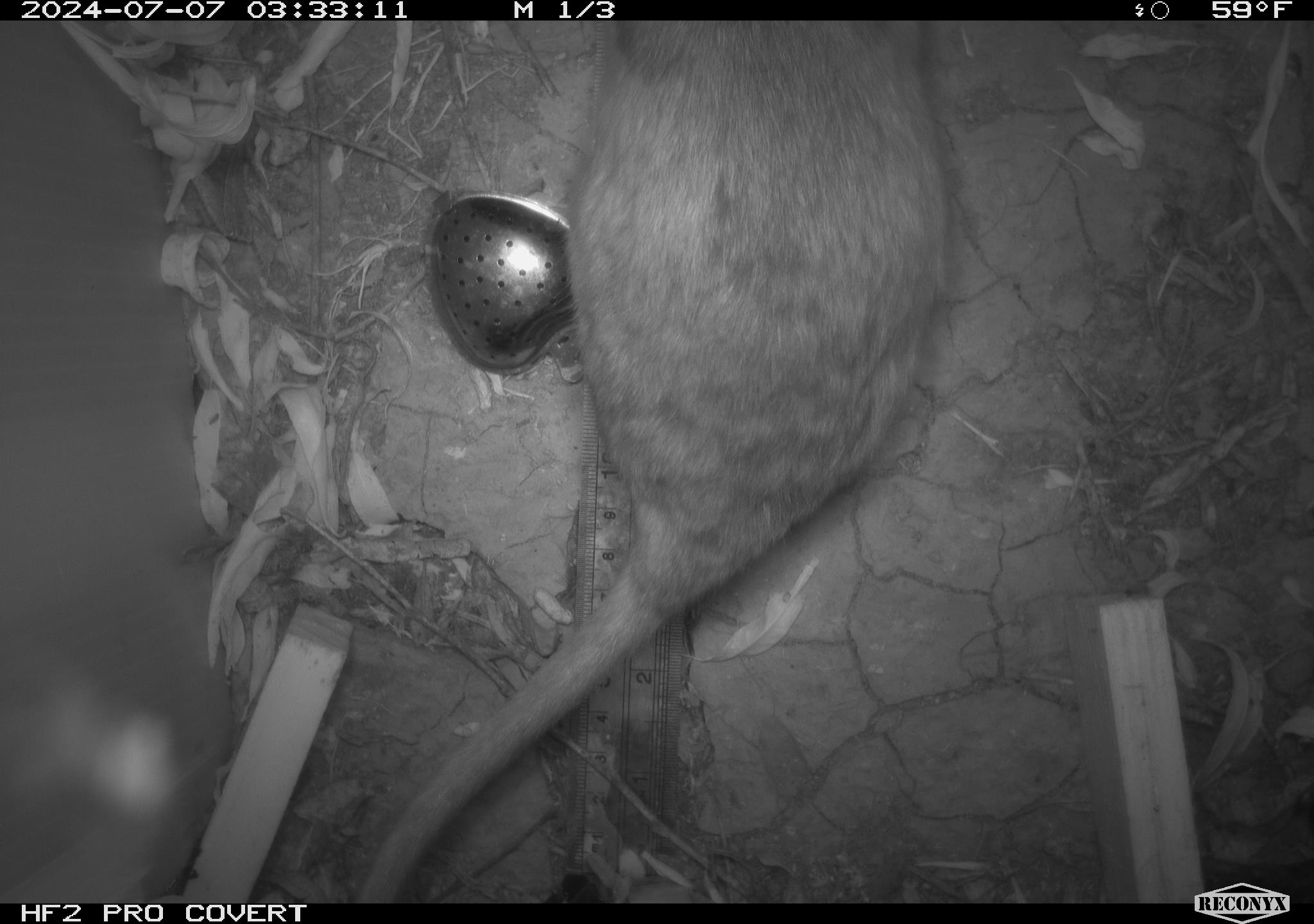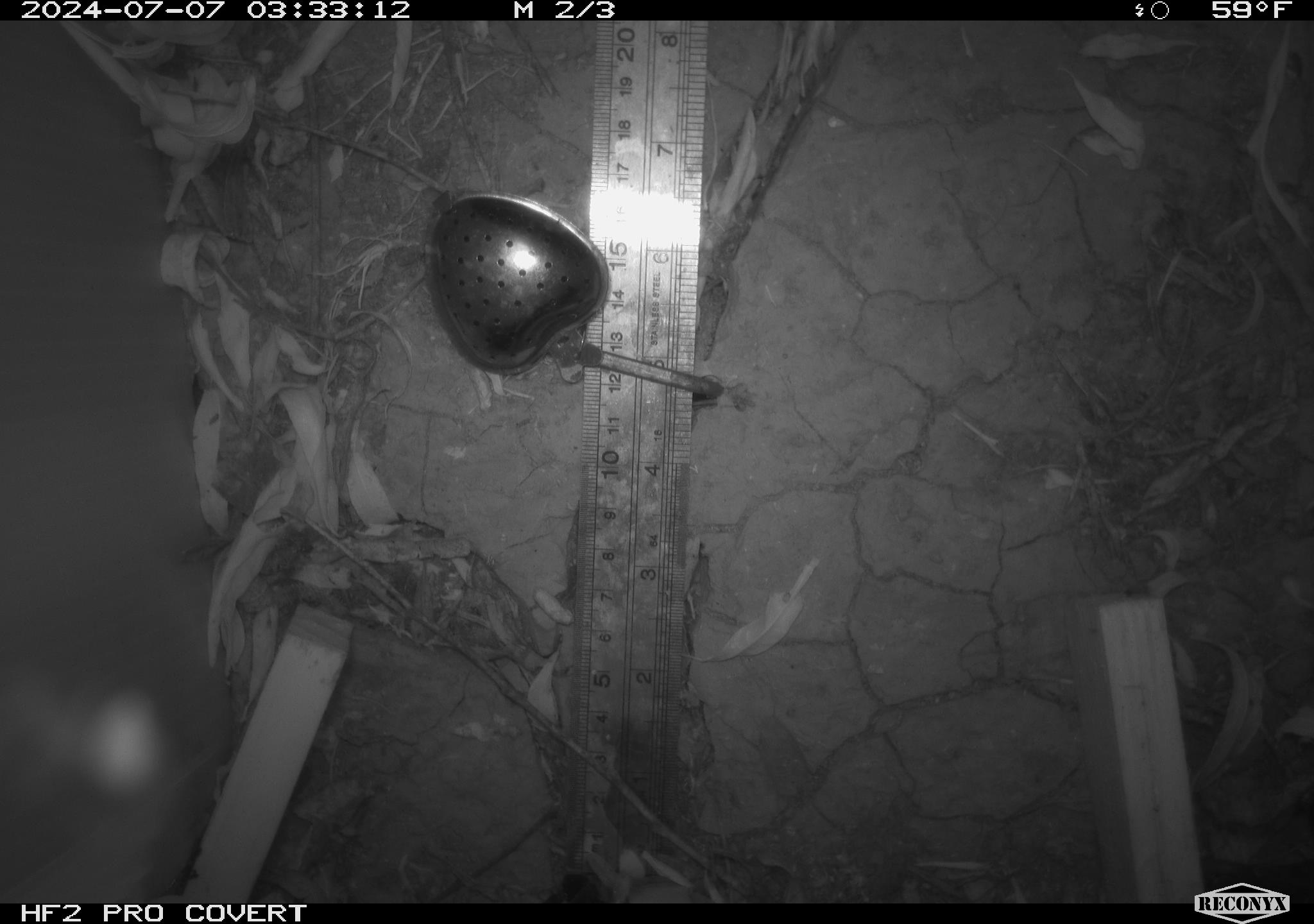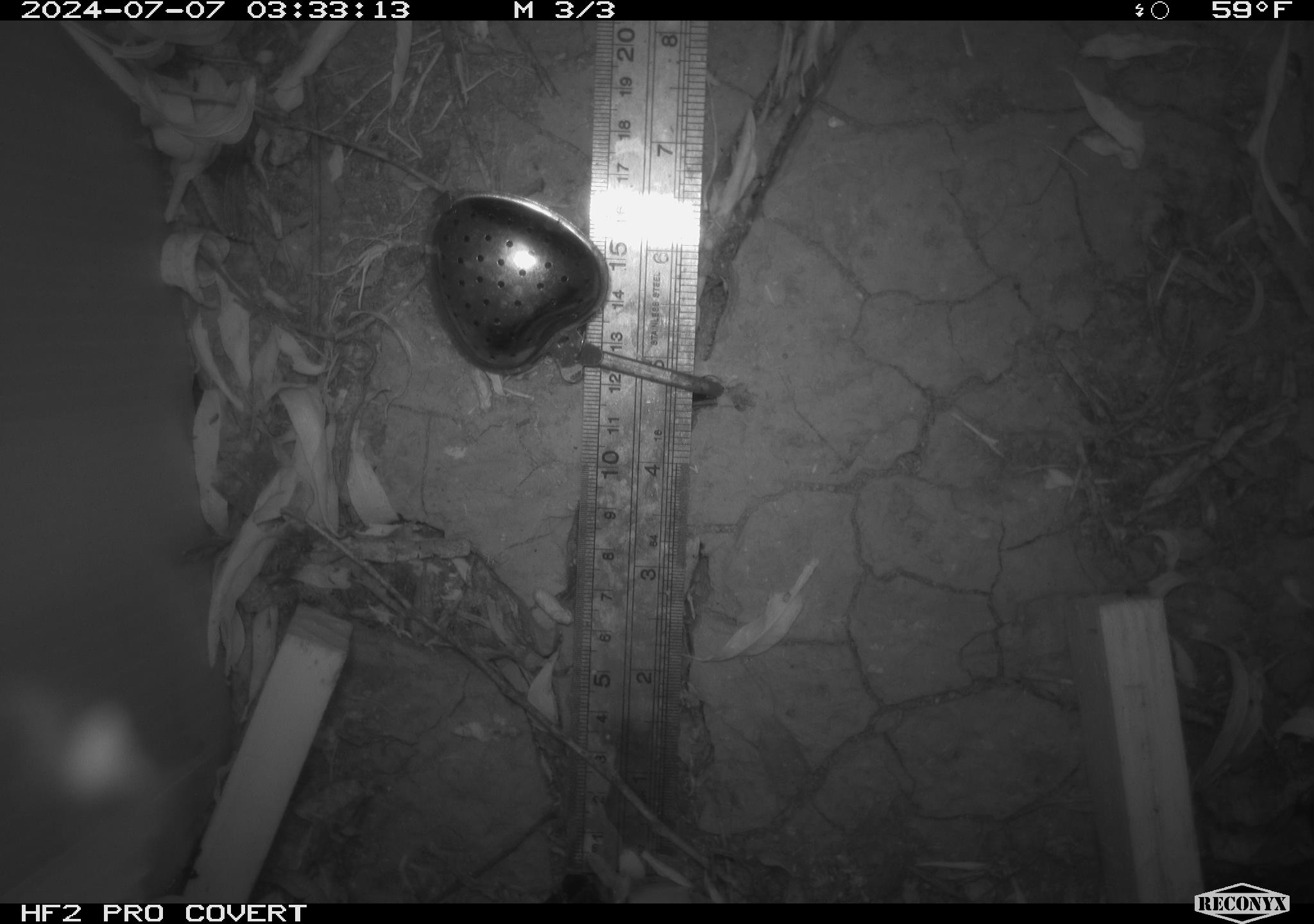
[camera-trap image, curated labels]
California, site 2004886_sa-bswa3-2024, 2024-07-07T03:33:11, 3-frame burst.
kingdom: Animalia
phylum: Chordata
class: Mammalia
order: Rodentia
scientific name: Rodentia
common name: woodrat or rat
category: woodrat or rat species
Woodrat or rat species (woodrat or rat) (Rodentia).